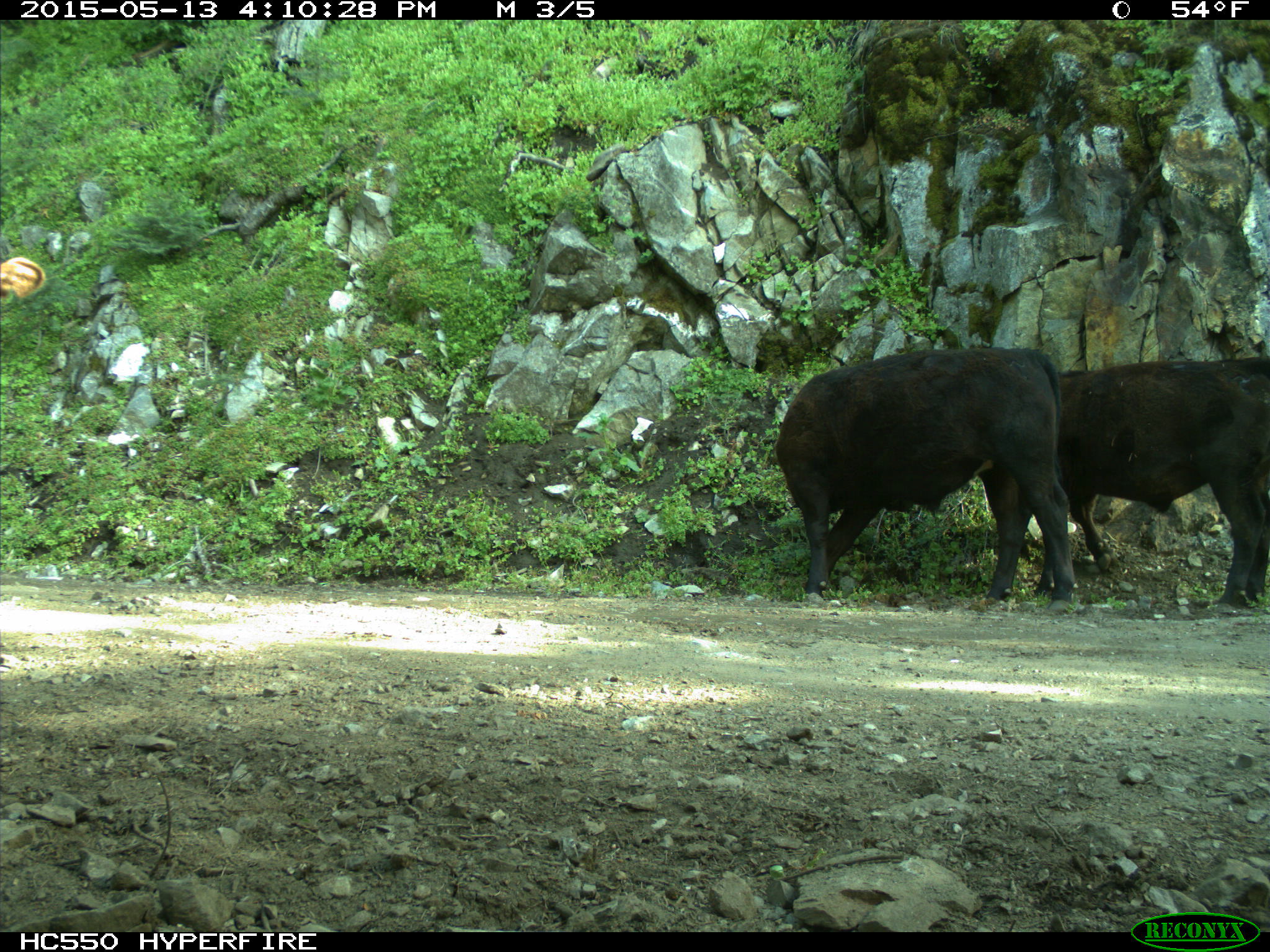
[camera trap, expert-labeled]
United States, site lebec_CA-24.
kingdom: Animalia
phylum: Chordata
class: Mammalia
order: Artiodactyla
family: Bovidae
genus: Bos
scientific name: Bos taurus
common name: domestic cow